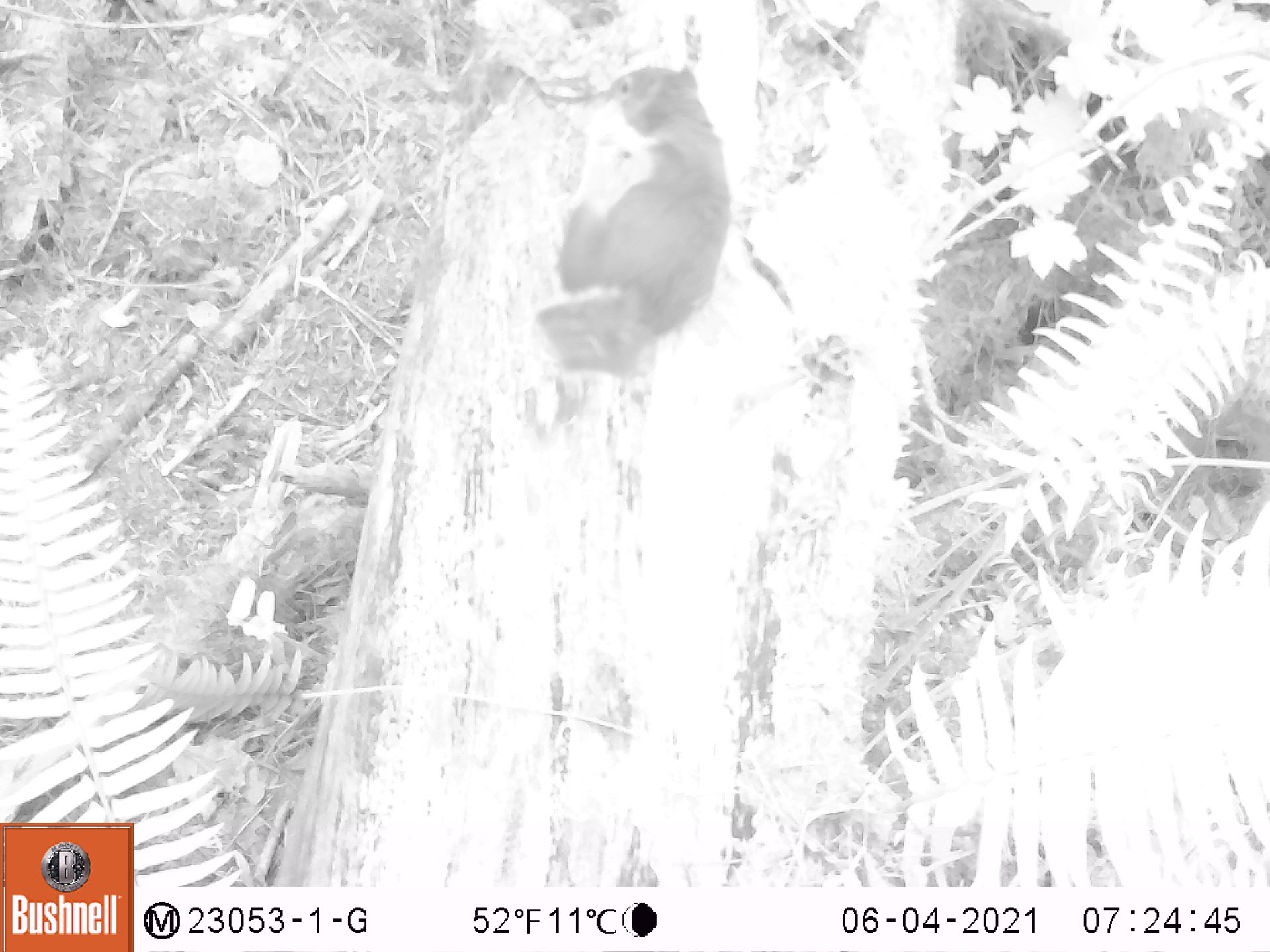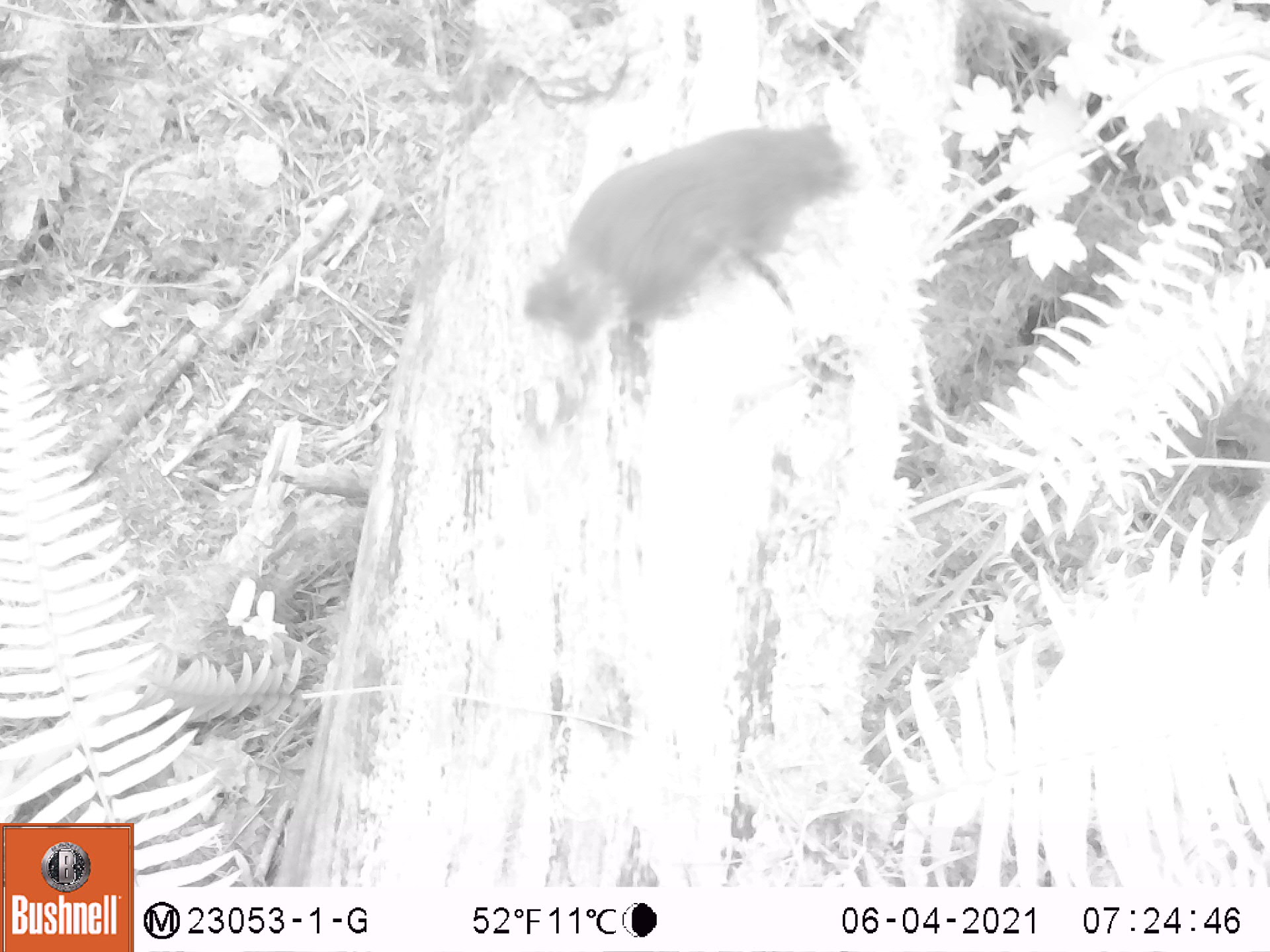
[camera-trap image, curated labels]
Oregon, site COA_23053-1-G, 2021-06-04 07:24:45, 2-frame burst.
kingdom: Animalia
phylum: Chordata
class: Mammalia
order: Rodentia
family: Sciuridae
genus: Tamiasciurus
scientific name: Tamiasciurus douglasii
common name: douglas squirrel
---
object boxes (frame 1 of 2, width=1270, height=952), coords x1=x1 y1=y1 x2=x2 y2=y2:
douglas squirrel: x1=531 y1=54 x2=737 y2=394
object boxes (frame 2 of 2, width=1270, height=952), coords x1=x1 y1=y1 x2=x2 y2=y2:
douglas squirrel: x1=520 y1=116 x2=870 y2=347